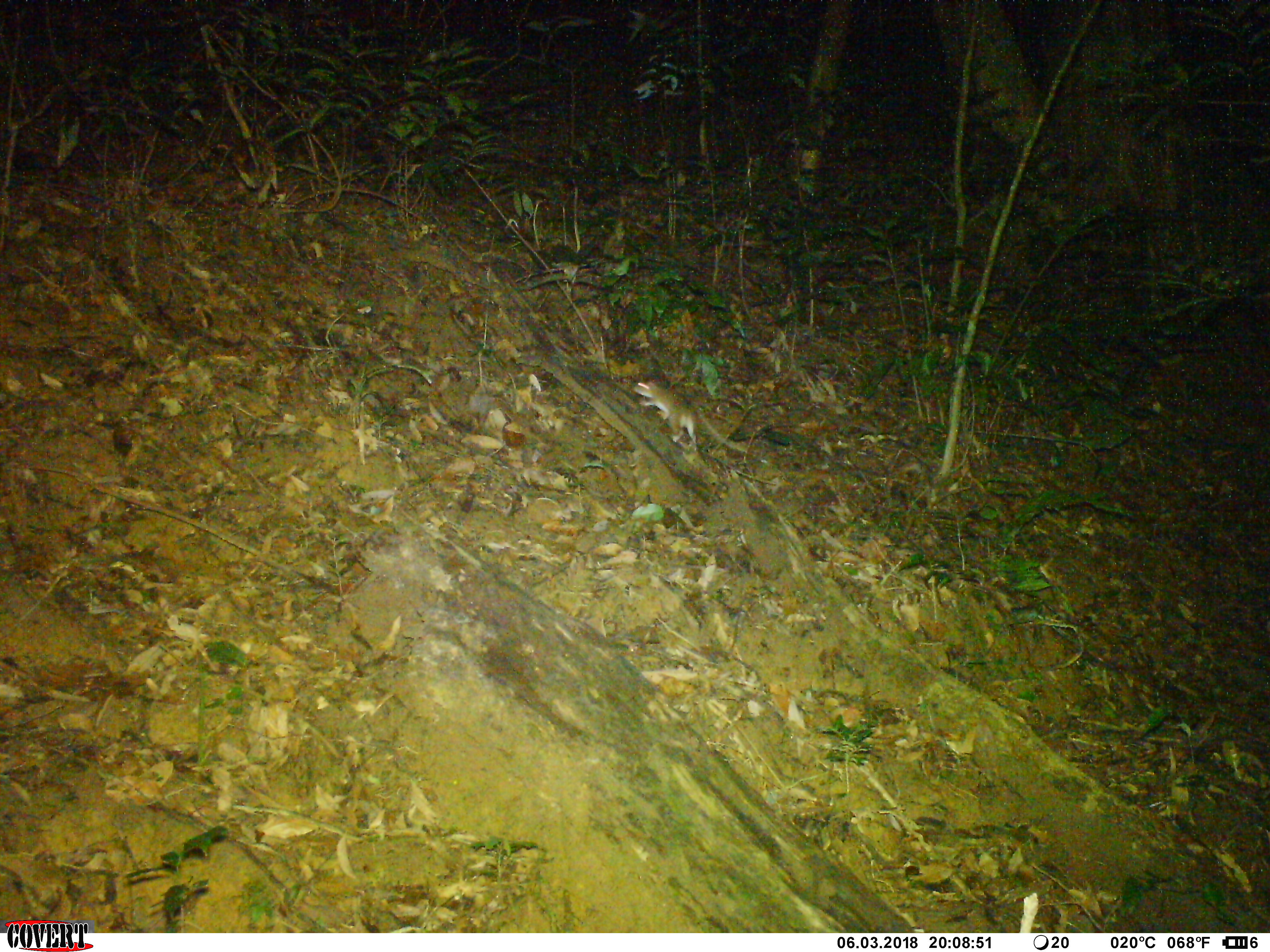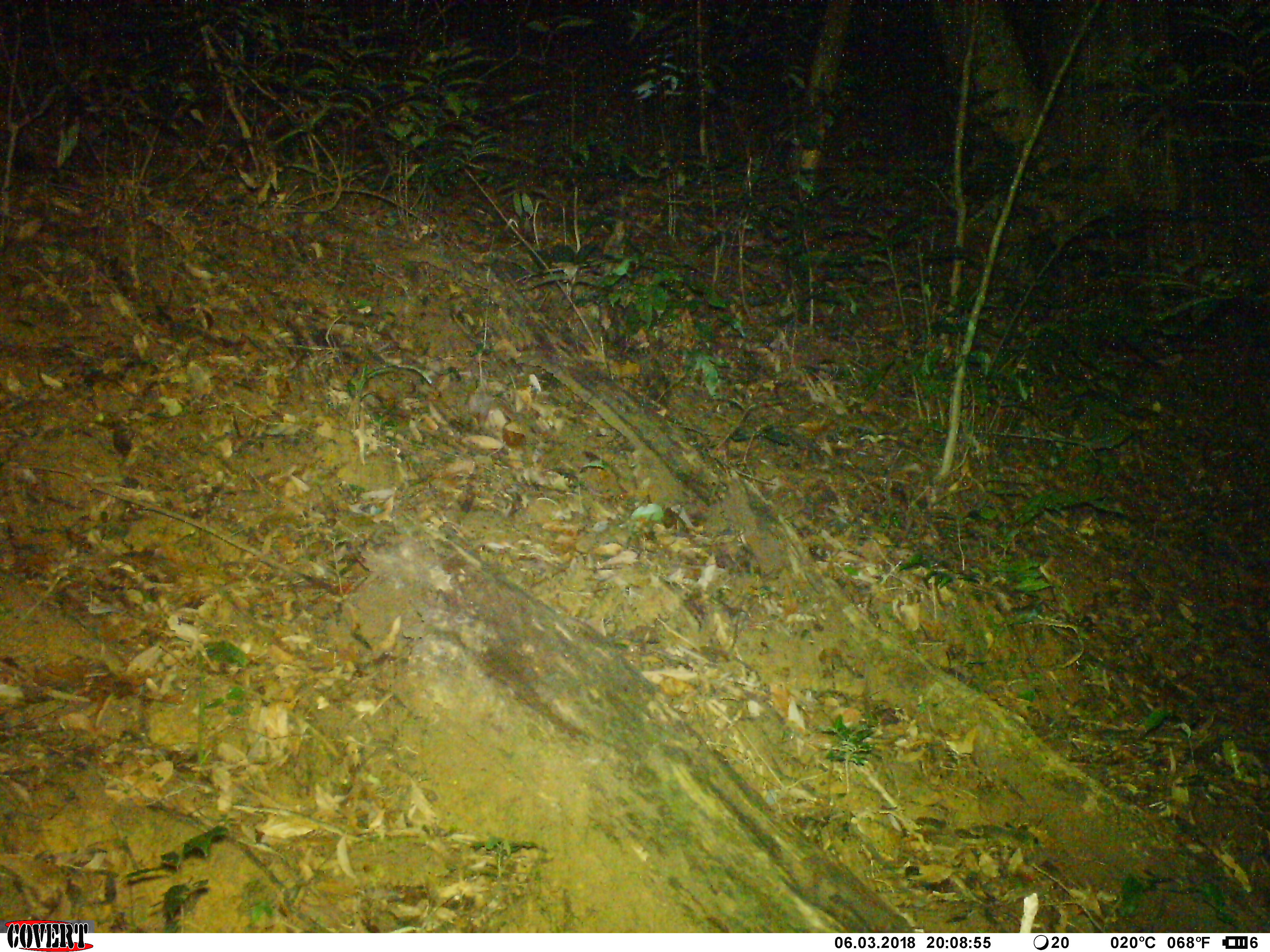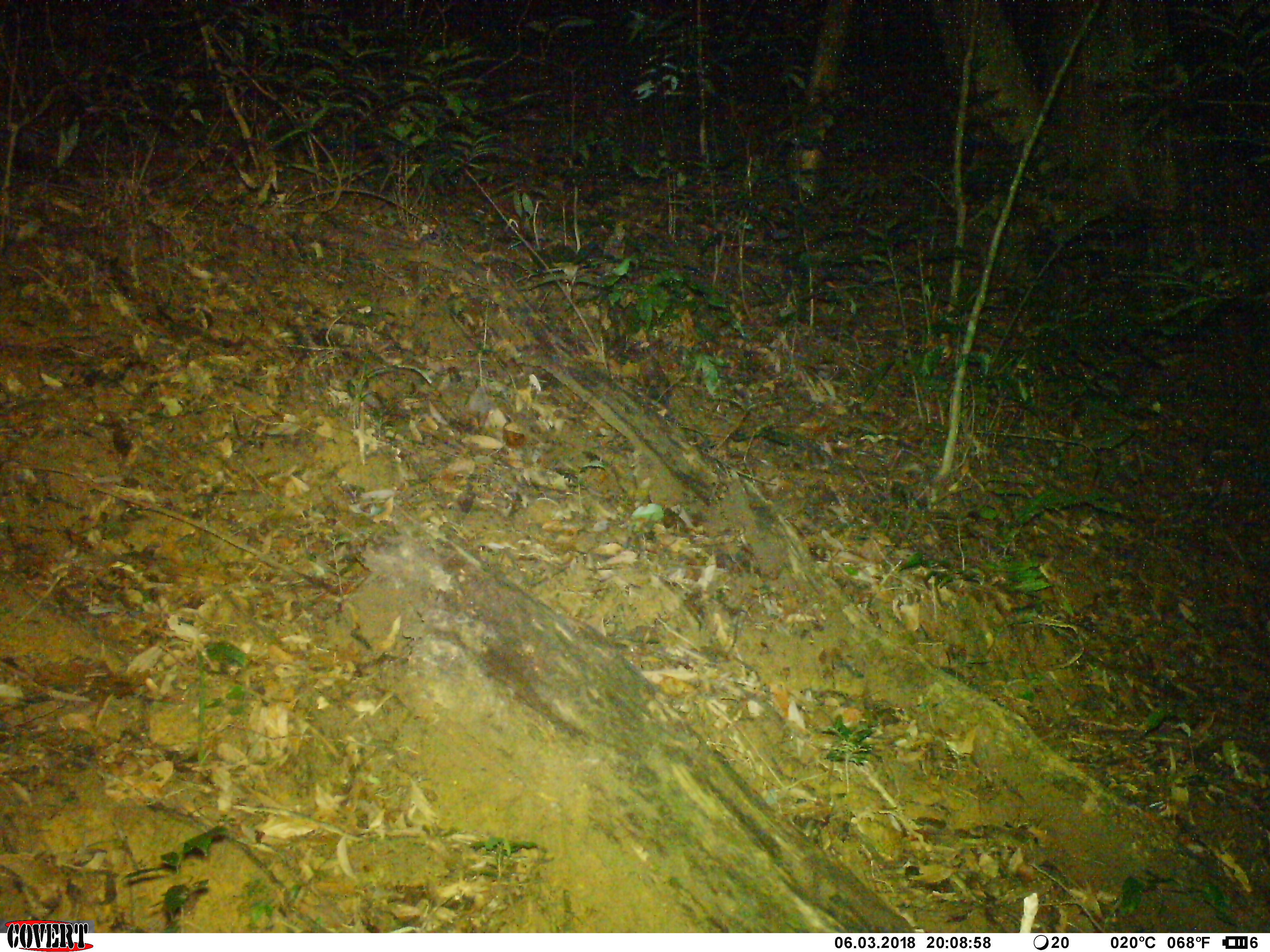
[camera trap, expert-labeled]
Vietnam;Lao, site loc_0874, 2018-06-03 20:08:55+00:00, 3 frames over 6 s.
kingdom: Animalia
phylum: Chordata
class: Mammalia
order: Rodentia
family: Muridae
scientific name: Muridae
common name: old-world mice and rats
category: unidentified murid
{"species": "unidentified murid (old-world mice and rats) (Muridae)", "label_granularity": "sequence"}